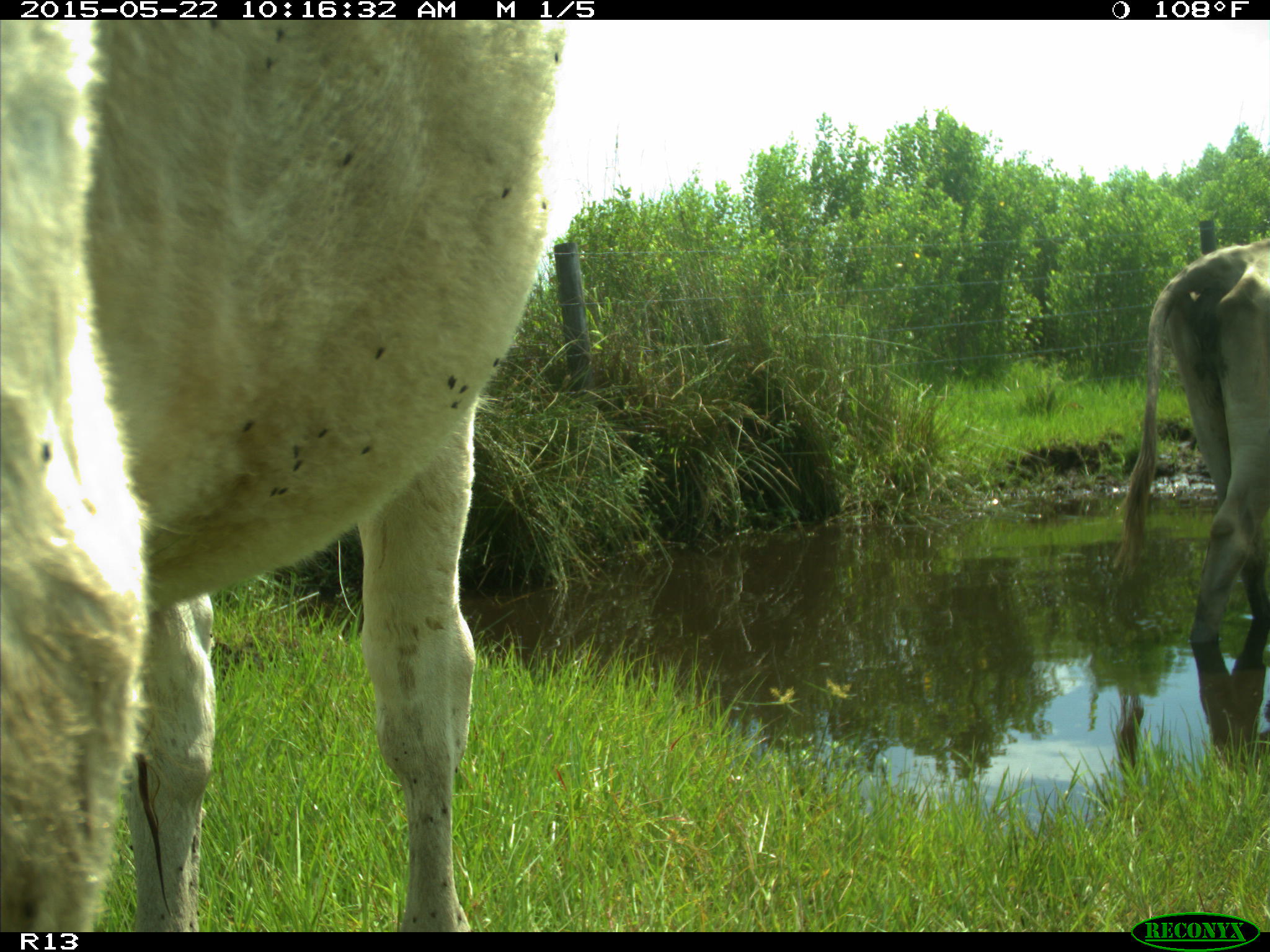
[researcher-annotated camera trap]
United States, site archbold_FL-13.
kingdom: Animalia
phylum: Chordata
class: Mammalia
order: Artiodactyla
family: Bovidae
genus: Bos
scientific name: Bos taurus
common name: domestic cow